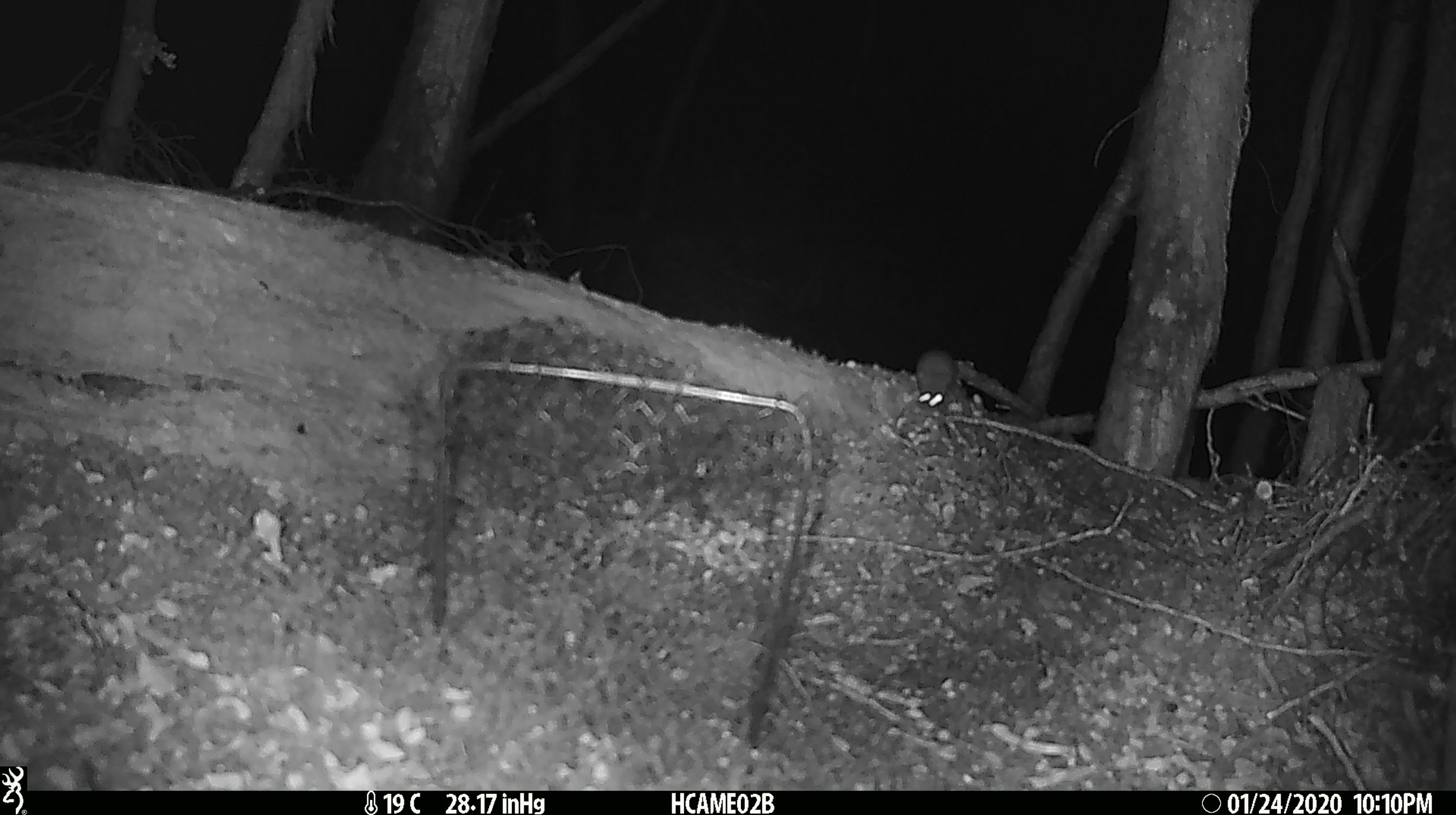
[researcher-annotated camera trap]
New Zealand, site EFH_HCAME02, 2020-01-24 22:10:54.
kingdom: Animalia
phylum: Chordata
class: Mammalia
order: Rodentia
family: Muridae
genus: Mus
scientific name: Mus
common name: mouse